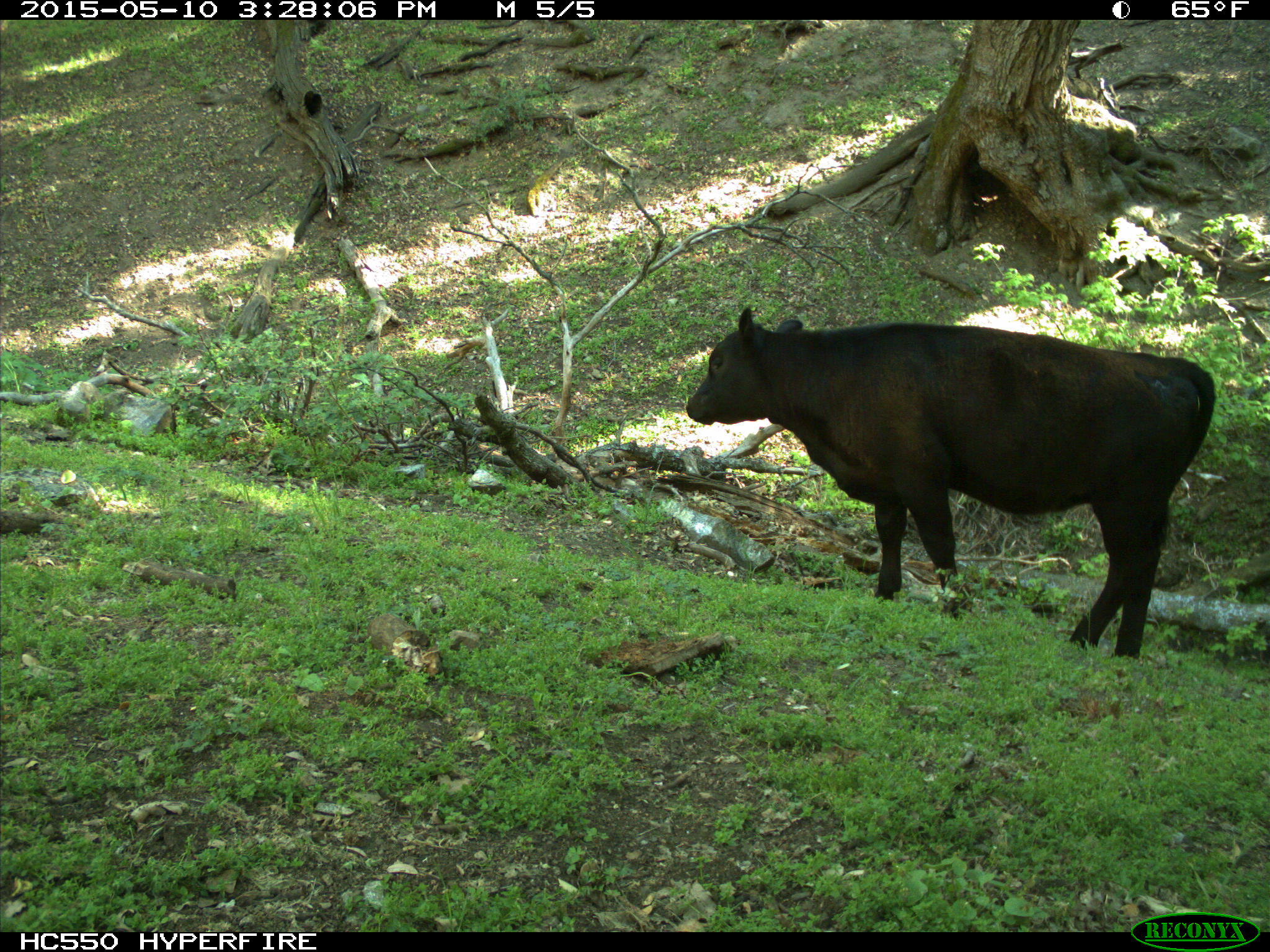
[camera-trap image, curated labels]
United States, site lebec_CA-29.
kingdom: Animalia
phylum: Chordata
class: Mammalia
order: Artiodactyla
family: Bovidae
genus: Bos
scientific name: Bos taurus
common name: domestic cow